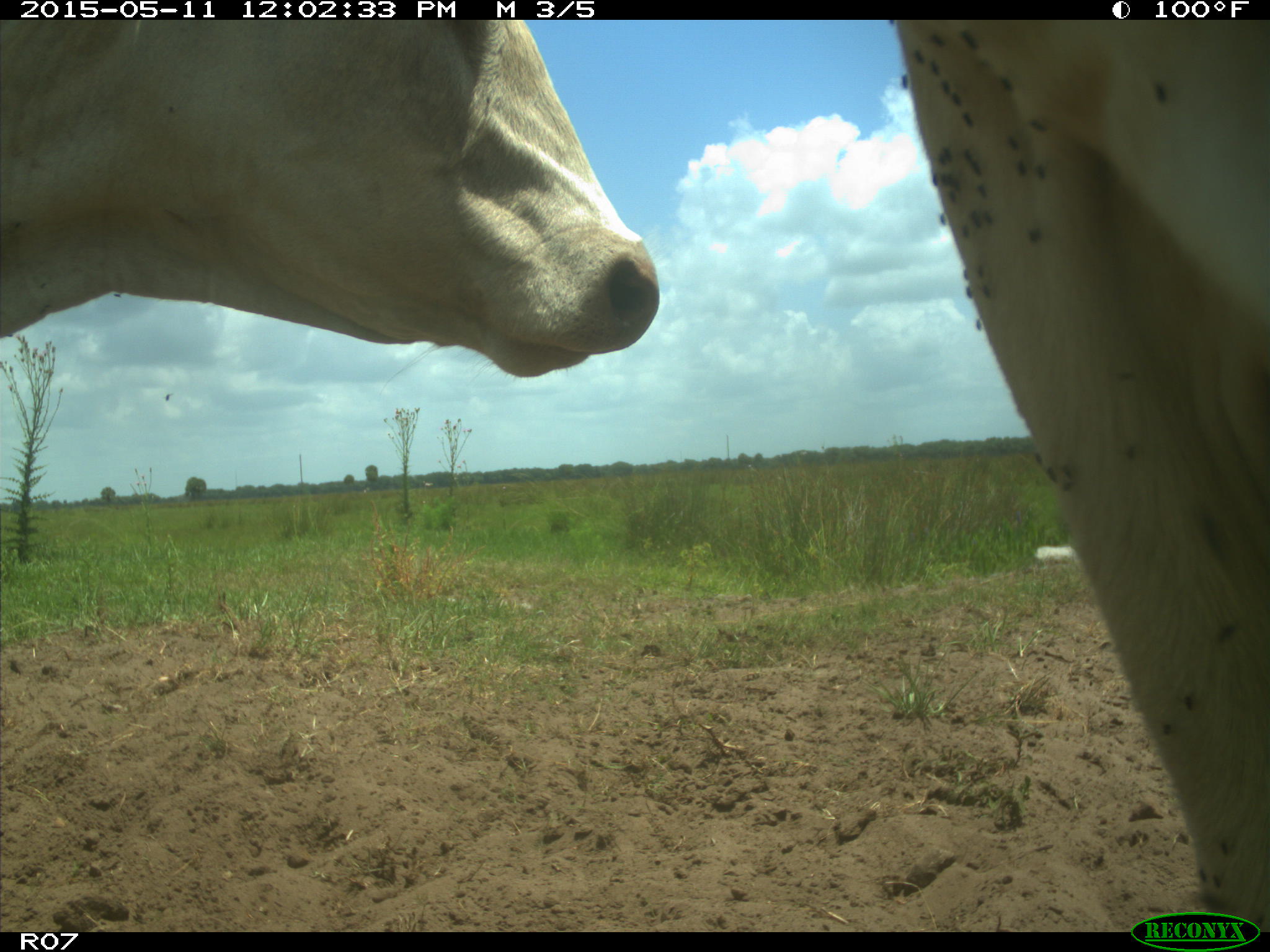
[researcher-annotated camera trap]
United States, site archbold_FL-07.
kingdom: Animalia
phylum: Chordata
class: Mammalia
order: Artiodactyla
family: Bovidae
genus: Bos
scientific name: Bos taurus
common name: domestic cow